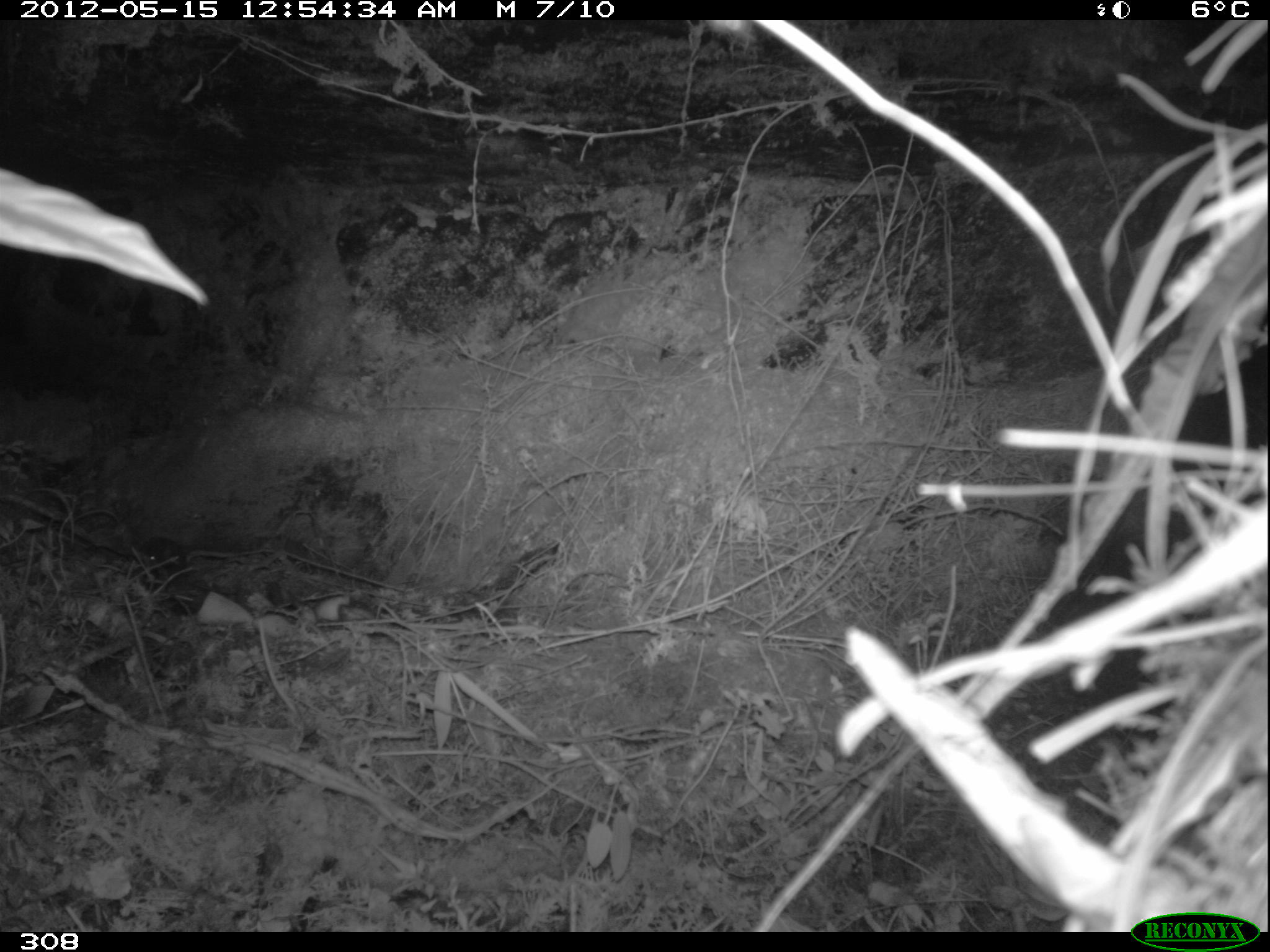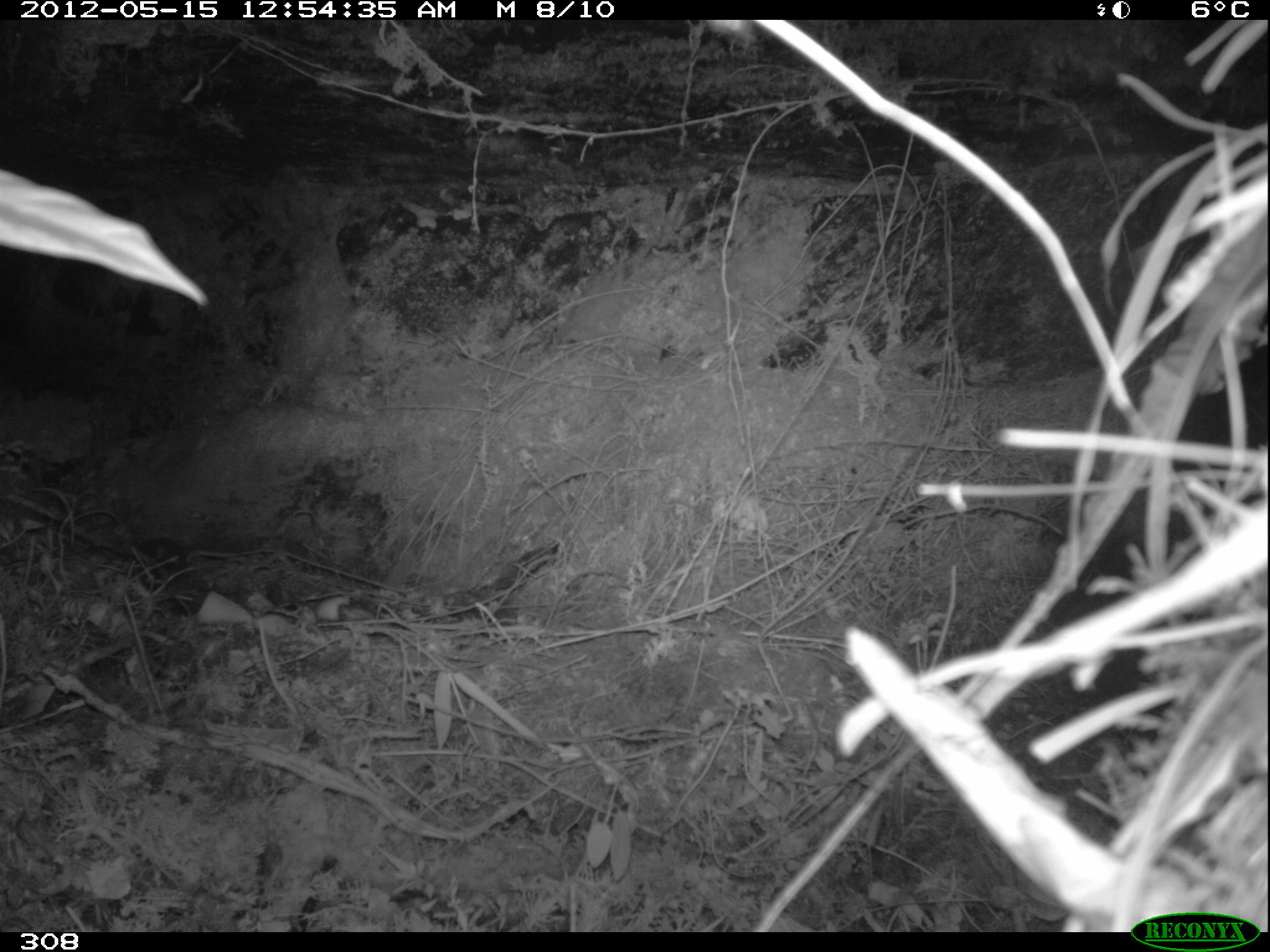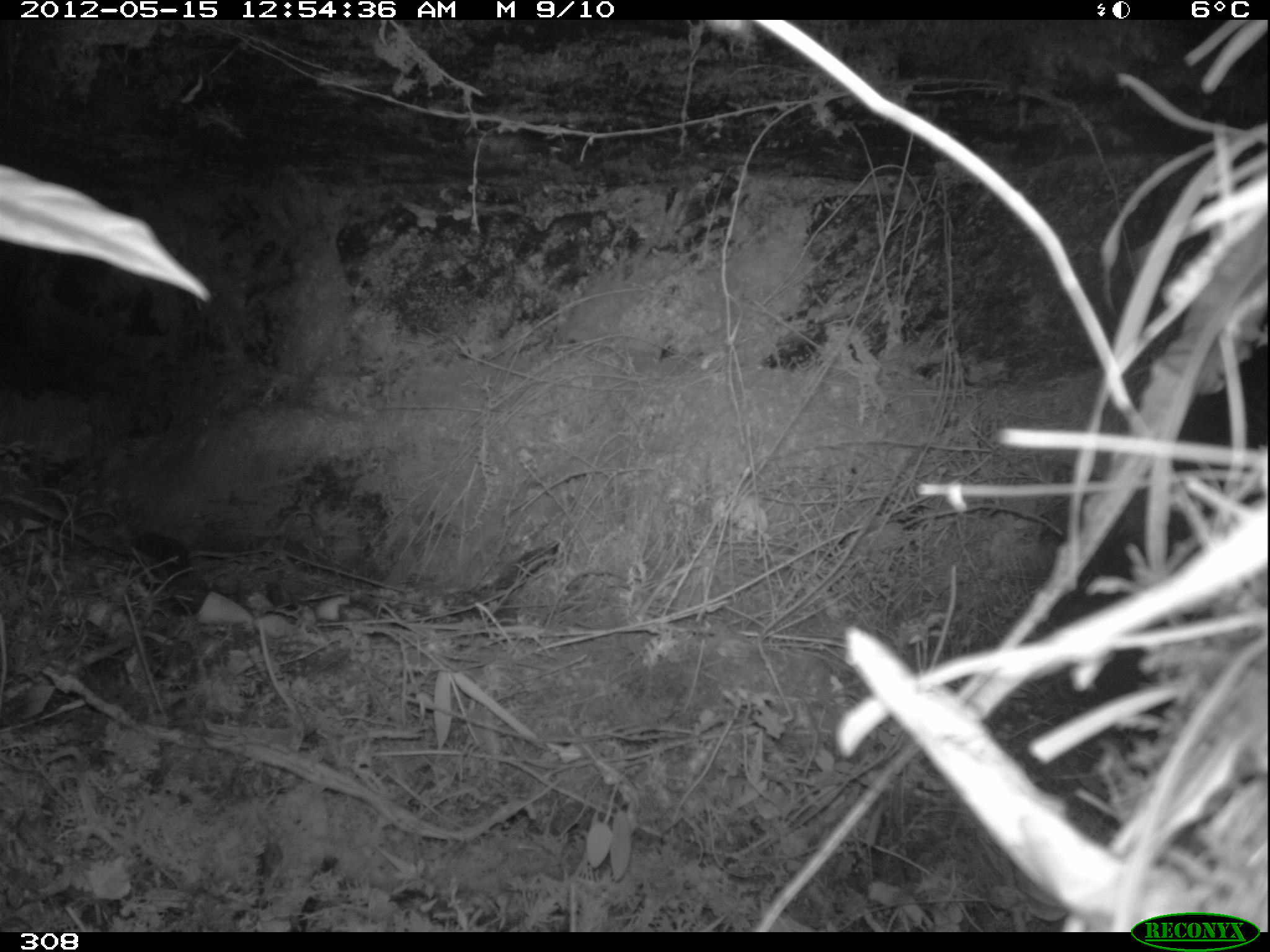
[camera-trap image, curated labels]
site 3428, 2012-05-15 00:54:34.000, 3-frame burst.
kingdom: Animalia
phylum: Chordata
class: Mammalia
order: Rodentia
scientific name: Rodentia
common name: rodents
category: unknown rodent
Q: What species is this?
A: Unknown rodent (rodents) (Rodentia).